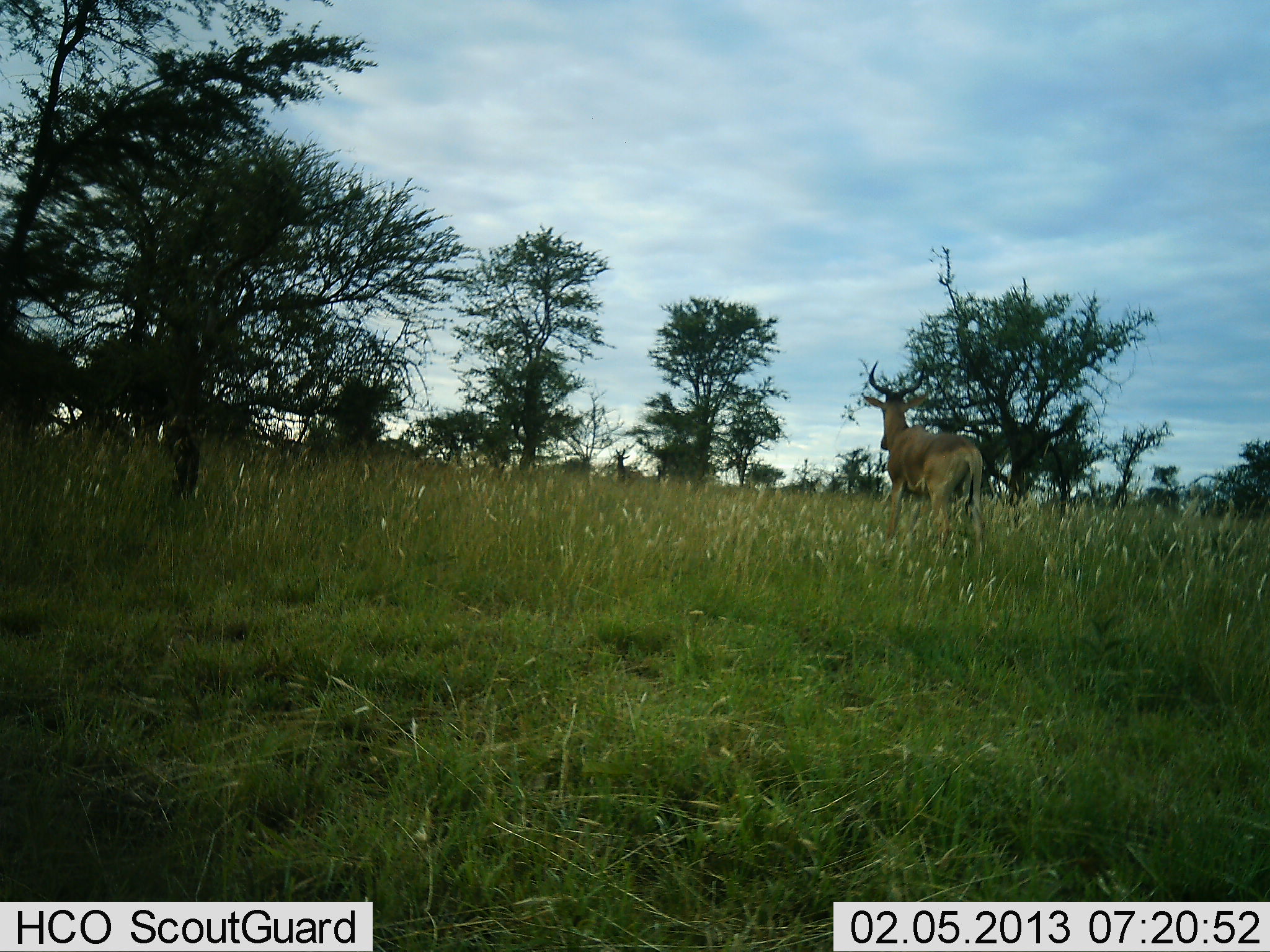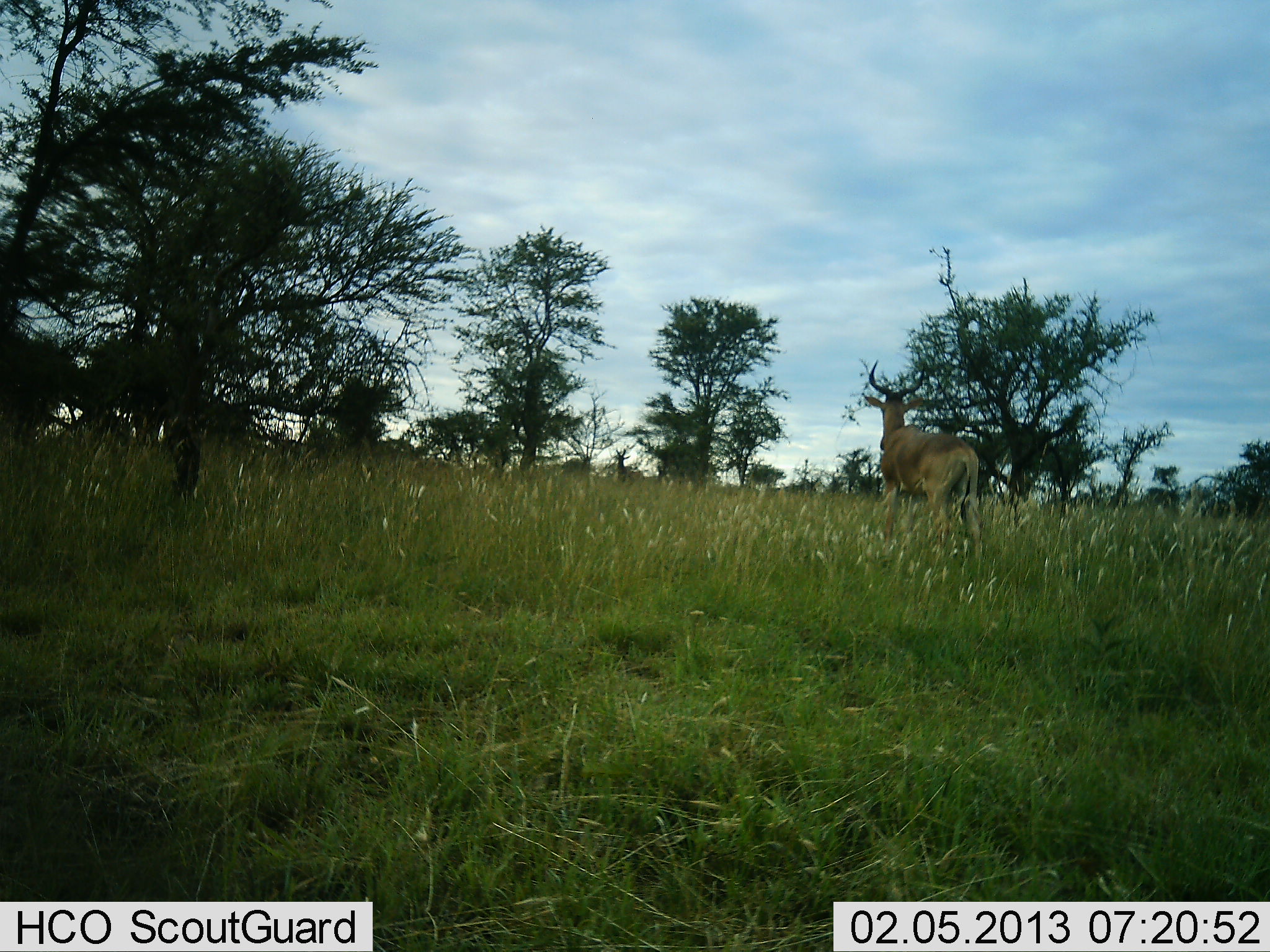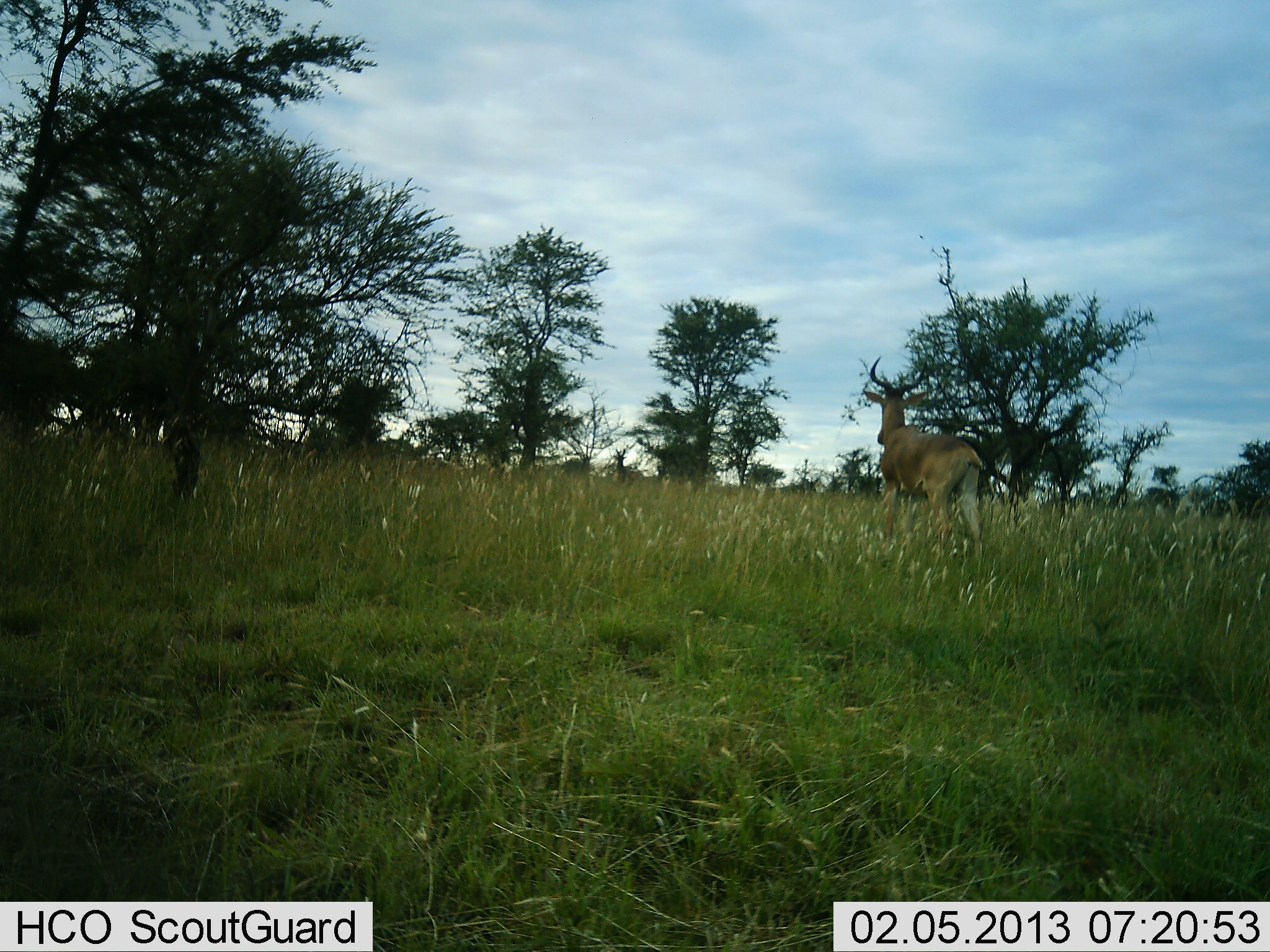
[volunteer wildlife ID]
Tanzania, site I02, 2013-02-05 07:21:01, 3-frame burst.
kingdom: Animalia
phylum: Chordata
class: Mammalia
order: Artiodactyla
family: Bovidae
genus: Alcelaphus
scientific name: Alcelaphus buselaphus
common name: hartebeest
Hartebeest (Alcelaphus buselaphus), count 1. Behavior (volunteer vote fractions): standing 88%, resting 0%, moving 12%, interacting 4%. Young present (vote fraction): 0%. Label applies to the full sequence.